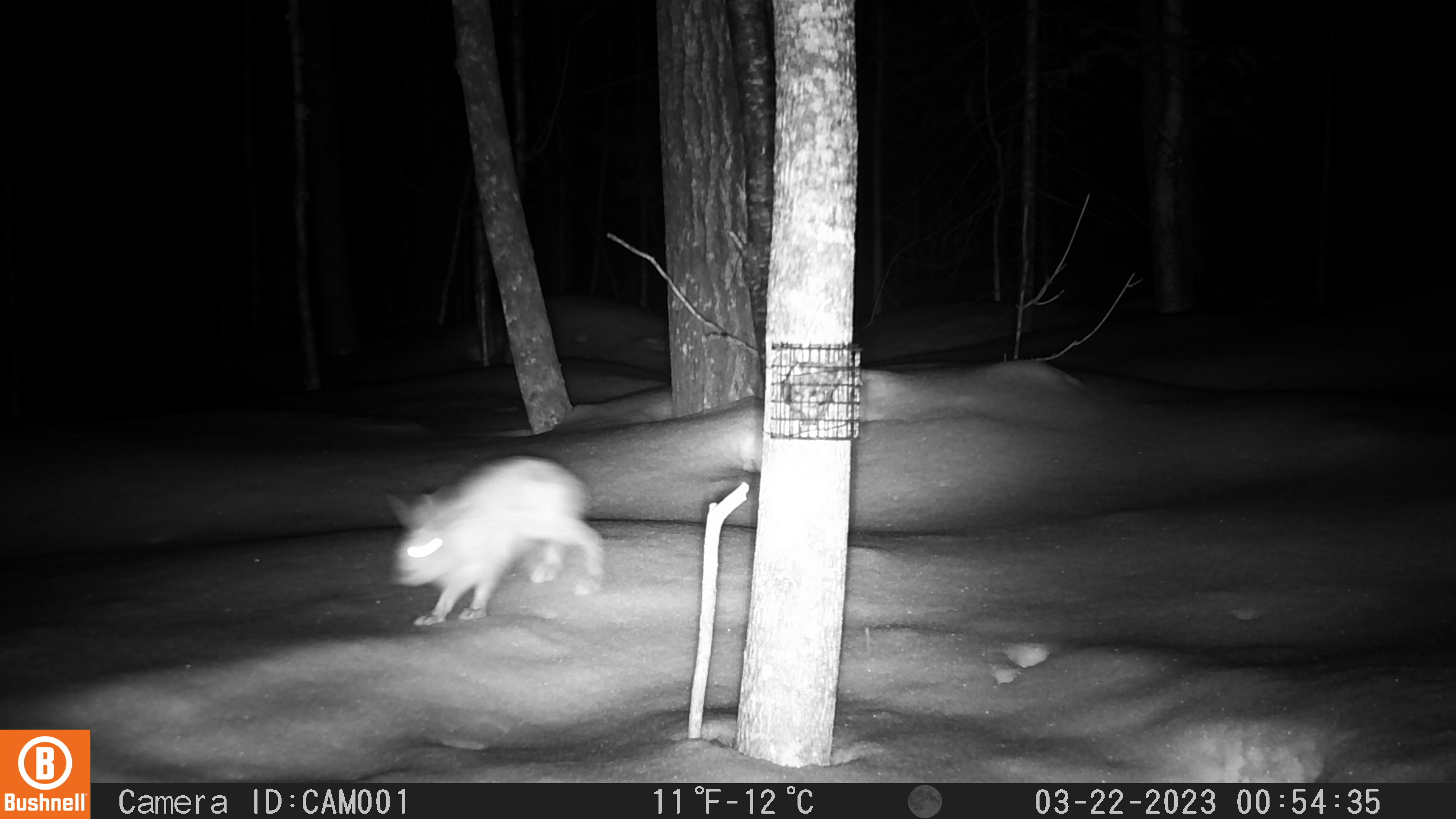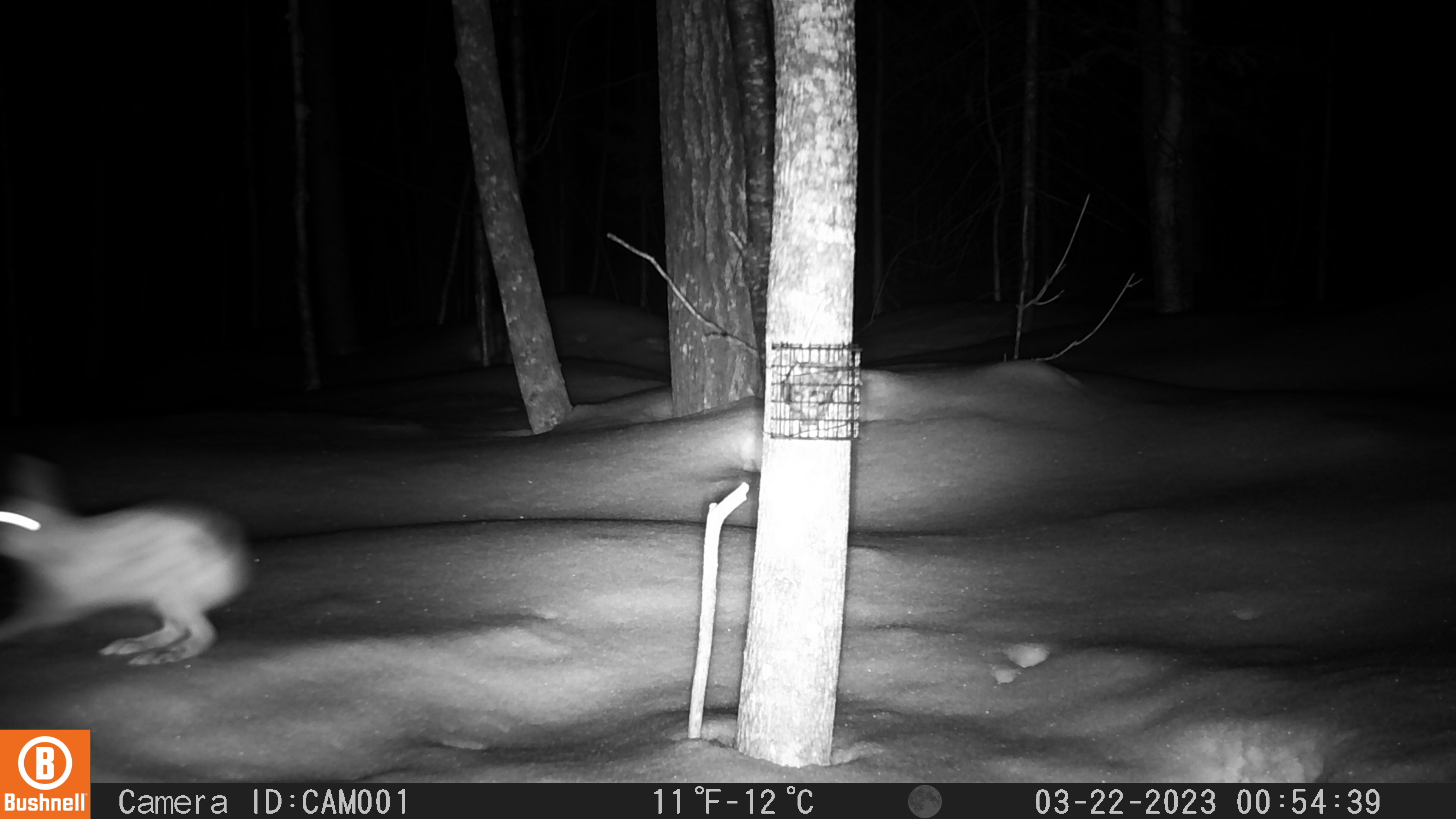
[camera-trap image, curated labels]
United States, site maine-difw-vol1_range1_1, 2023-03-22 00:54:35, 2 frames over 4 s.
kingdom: Animalia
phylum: Chordata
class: Mammalia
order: Lagomorpha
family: Leporidae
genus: Lepus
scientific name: Lepus americanus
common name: snowshoe hare